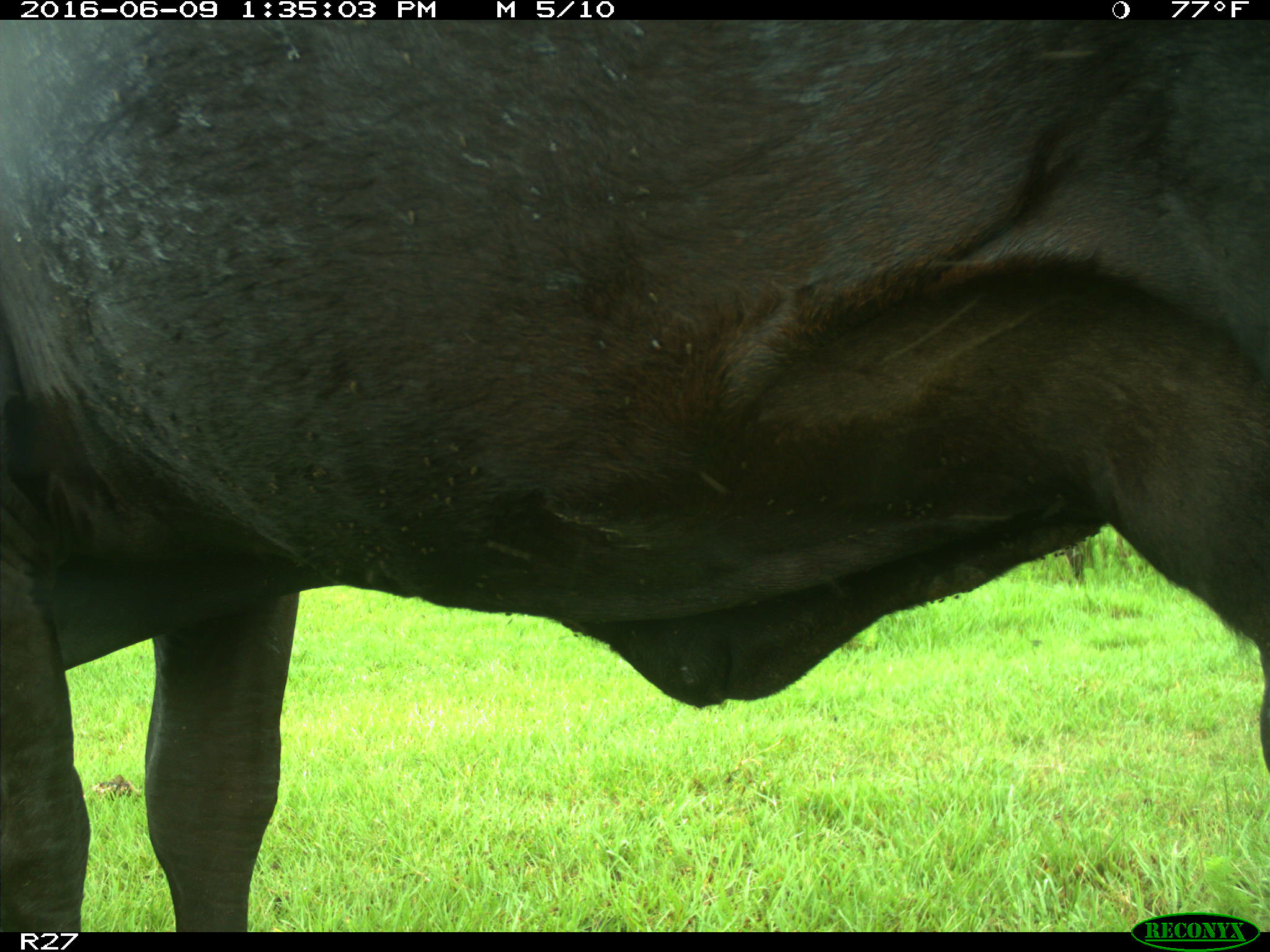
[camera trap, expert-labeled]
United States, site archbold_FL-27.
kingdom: Animalia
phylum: Chordata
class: Mammalia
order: Artiodactyla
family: Bovidae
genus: Bos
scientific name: Bos taurus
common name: domestic cow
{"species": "Bos taurus (domestic cow)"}